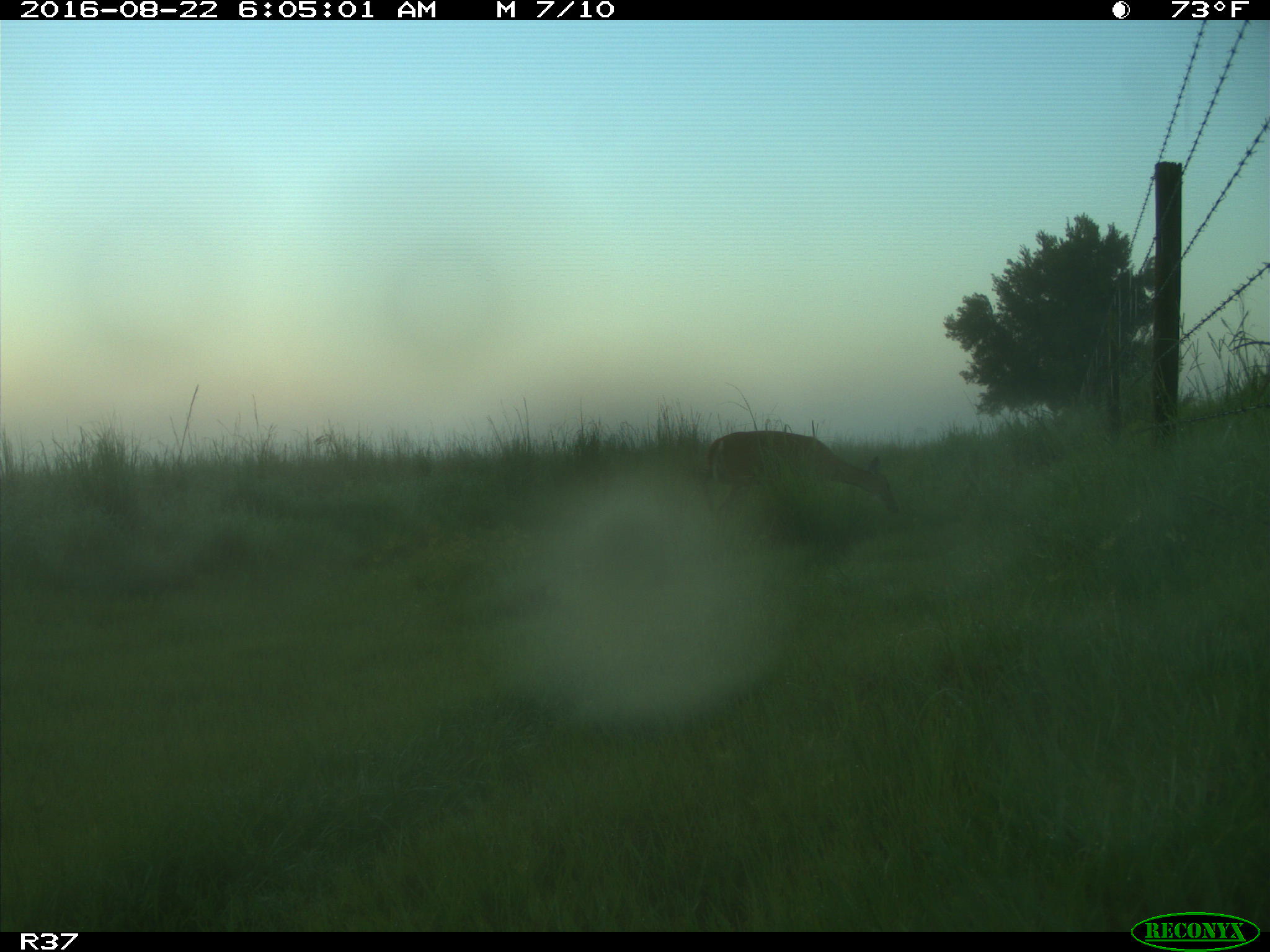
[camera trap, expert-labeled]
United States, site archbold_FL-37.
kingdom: Animalia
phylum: Chordata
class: Mammalia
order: Artiodactyla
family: Cervidae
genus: Odocoileus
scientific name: Odocoileus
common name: deer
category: unidentified deer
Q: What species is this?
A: Unidentified deer (deer) (Odocoileus).